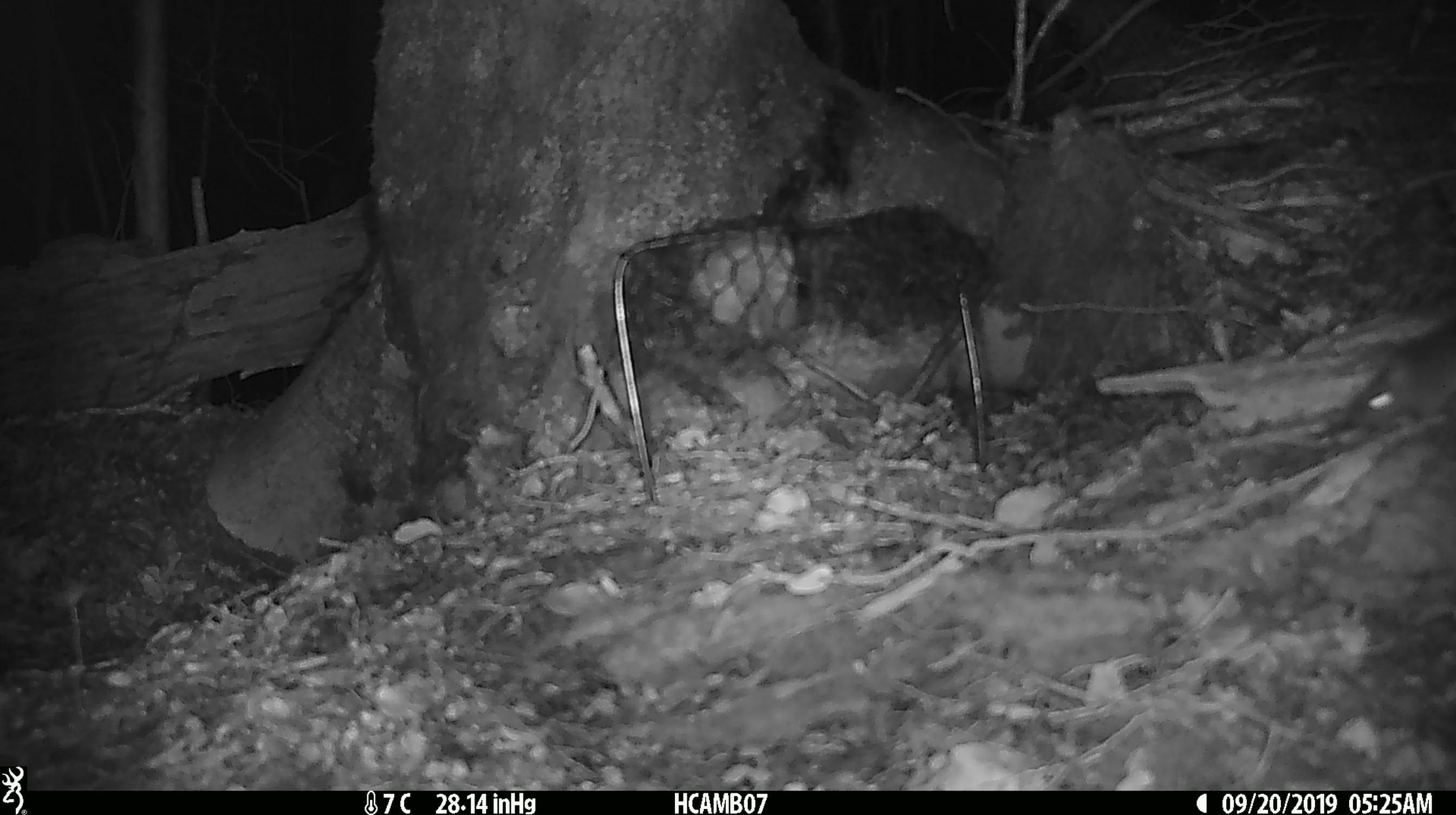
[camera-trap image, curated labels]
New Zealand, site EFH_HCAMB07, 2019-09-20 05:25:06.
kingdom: Animalia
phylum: Chordata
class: Mammalia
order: Rodentia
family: Muridae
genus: Mus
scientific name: Mus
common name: mouse